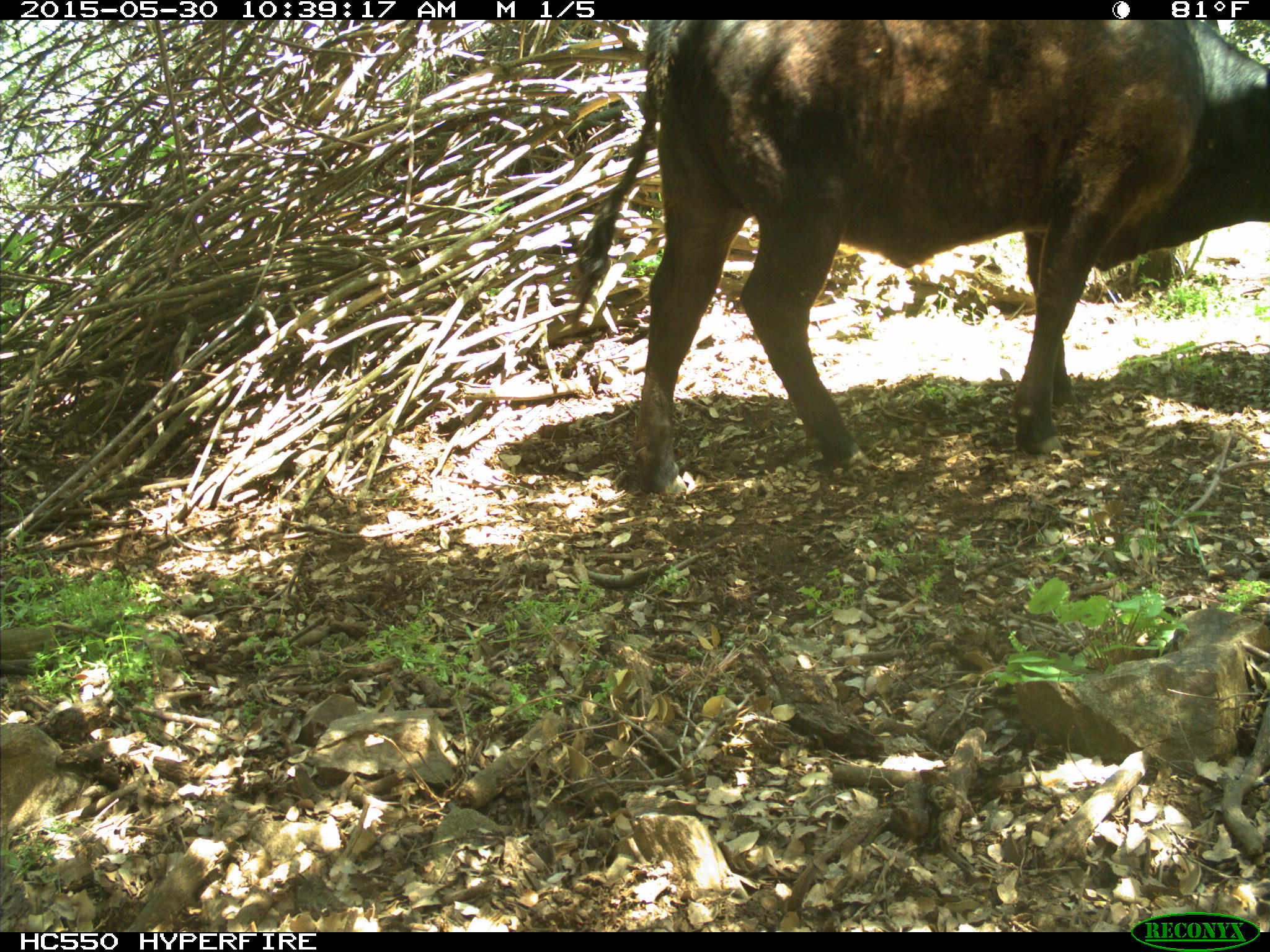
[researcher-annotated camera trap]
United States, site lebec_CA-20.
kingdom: Animalia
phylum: Chordata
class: Mammalia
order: Artiodactyla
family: Bovidae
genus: Bos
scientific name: Bos taurus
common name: domestic cow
Bos taurus (domestic cow).